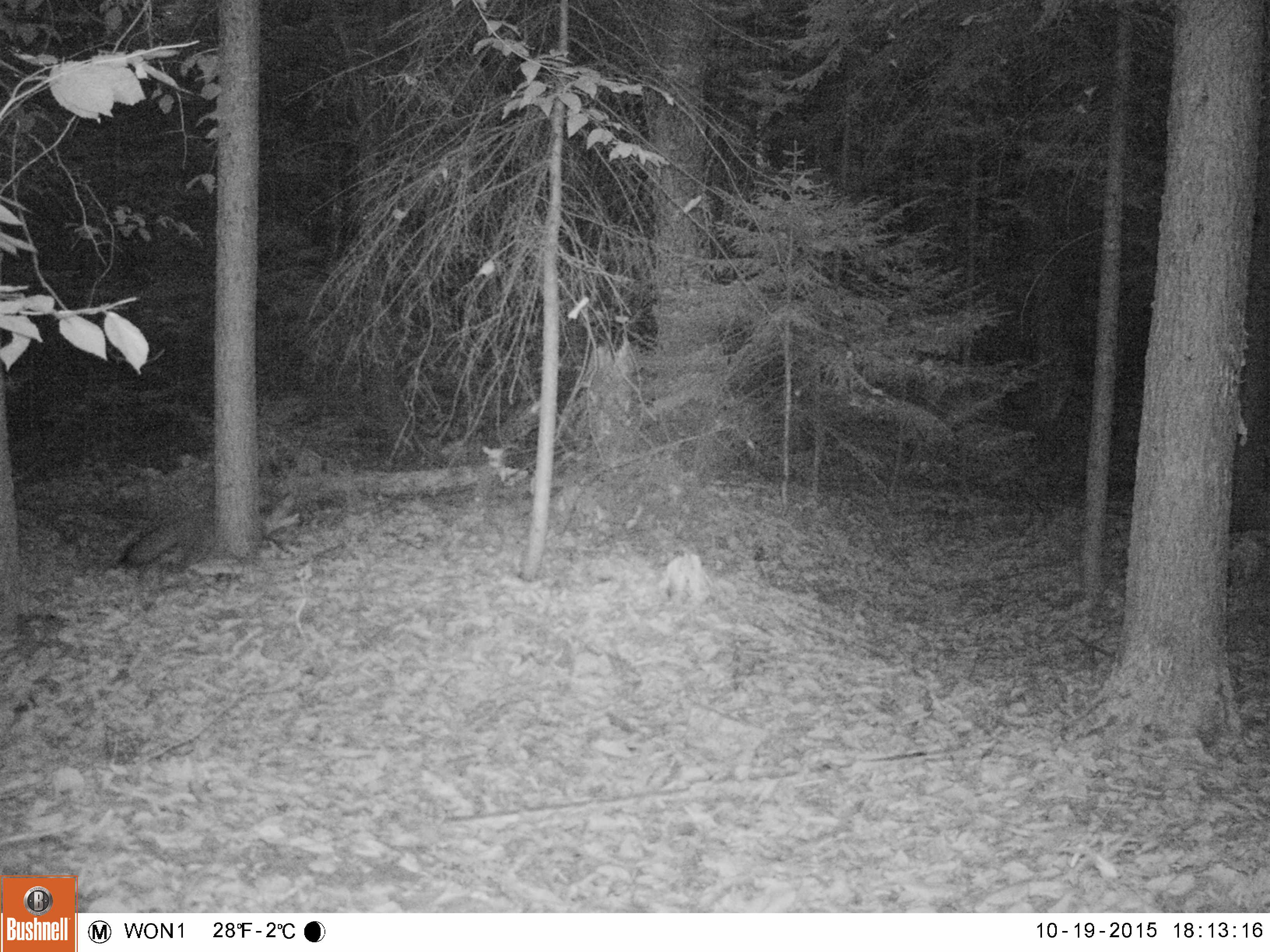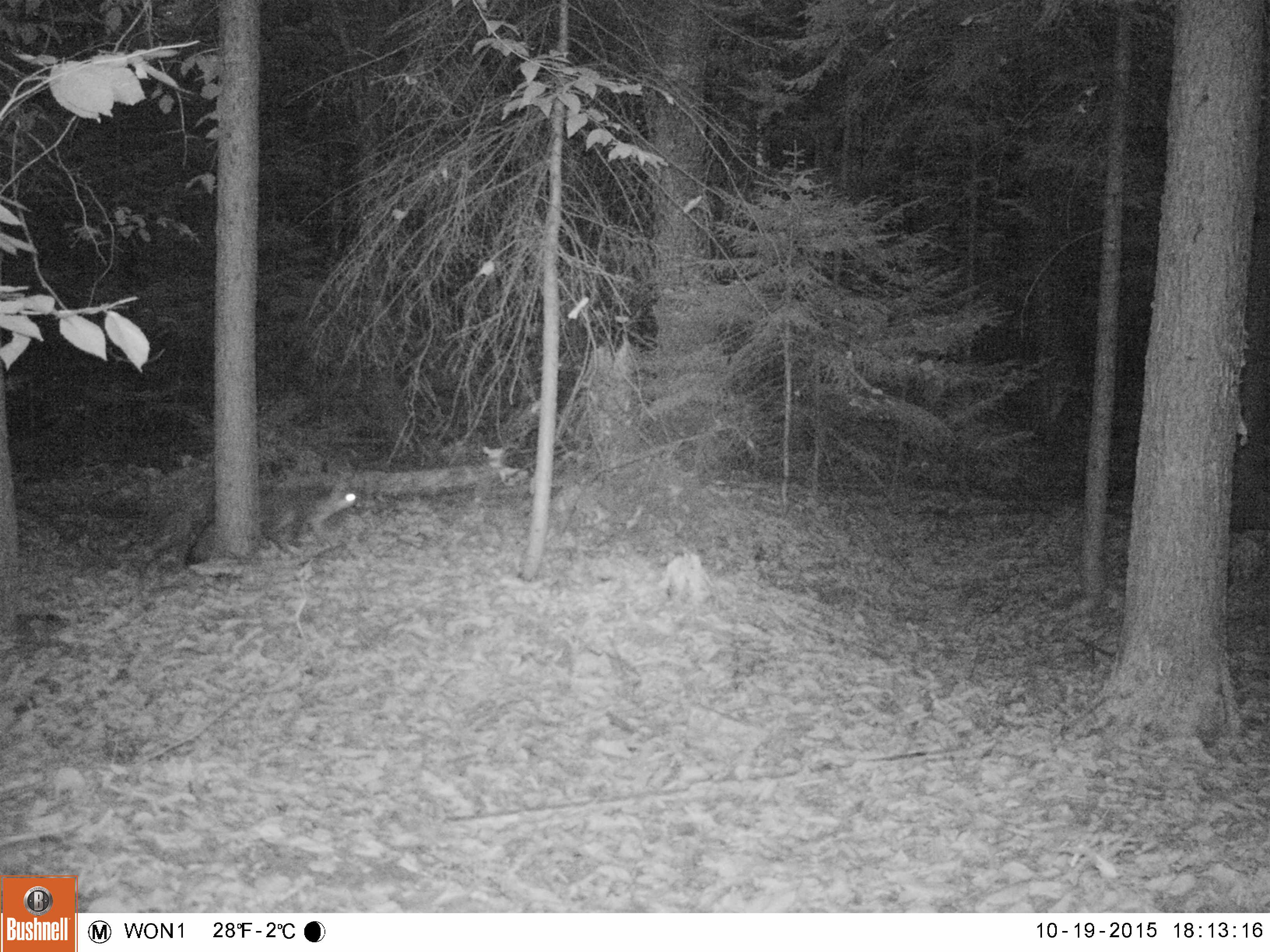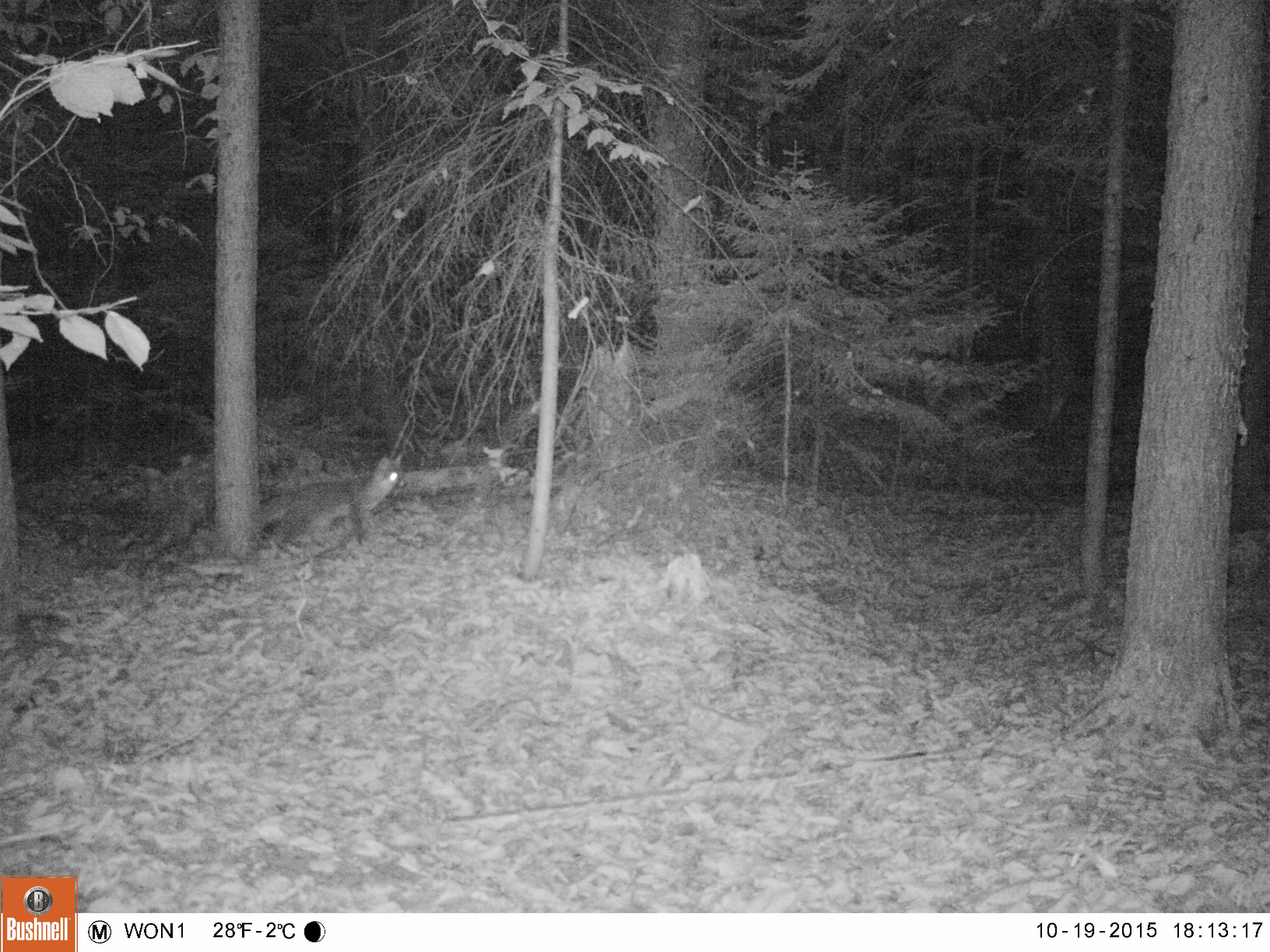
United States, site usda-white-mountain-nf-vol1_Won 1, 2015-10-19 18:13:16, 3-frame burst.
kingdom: Animalia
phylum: Chordata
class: Mammalia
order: Carnivora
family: Canidae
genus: Urocyon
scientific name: Urocyon cinereoargenteus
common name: gray fox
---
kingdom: Animalia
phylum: Chordata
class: Mammalia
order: Carnivora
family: Canidae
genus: Vulpes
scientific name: Vulpes vulpes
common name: red fox